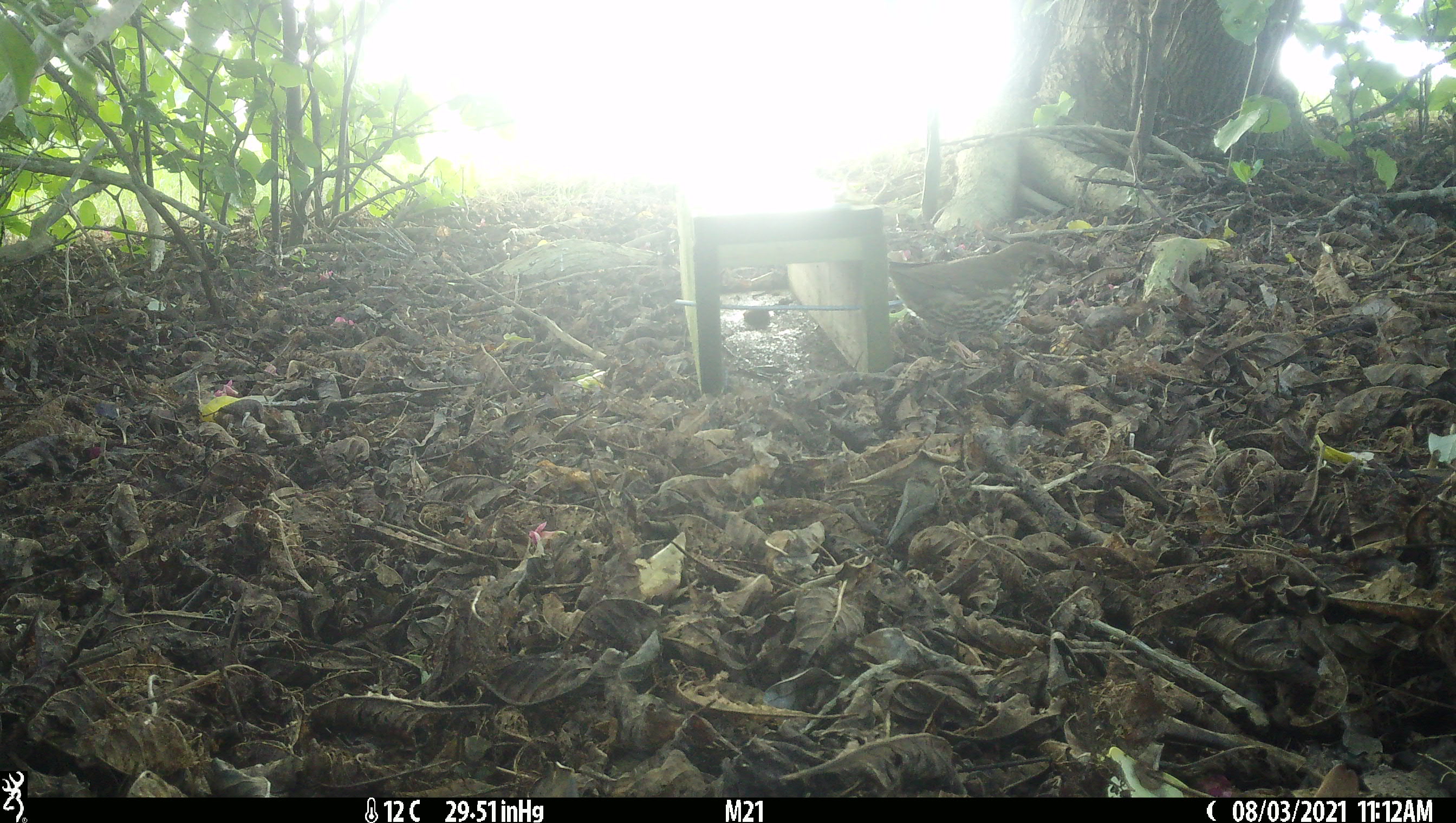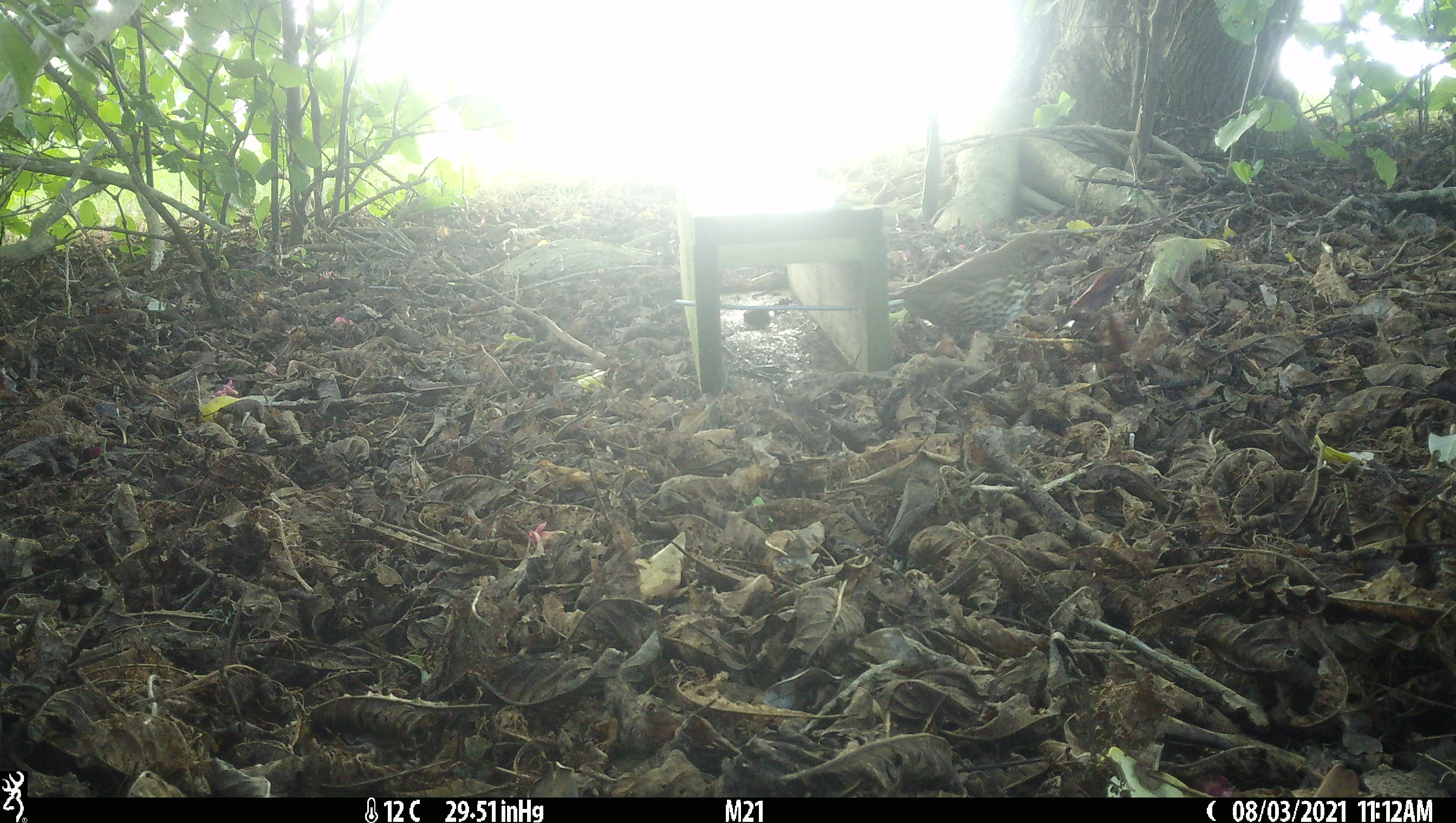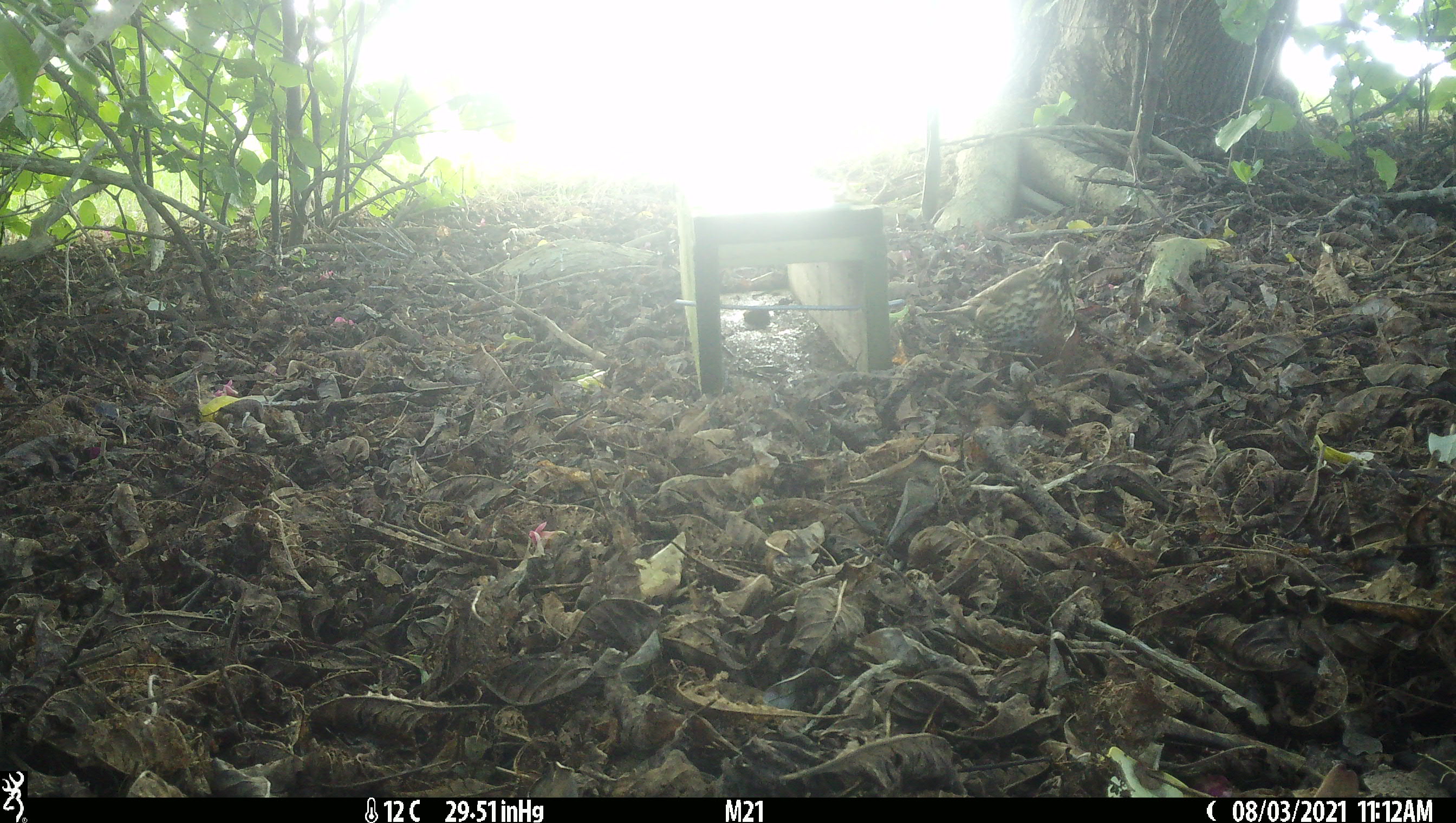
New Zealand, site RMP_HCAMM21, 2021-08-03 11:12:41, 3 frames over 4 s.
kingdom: Animalia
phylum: Chordata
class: Aves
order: Passeriformes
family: Turdidae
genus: Turdus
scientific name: Turdus philomelos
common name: song thrush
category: thrush